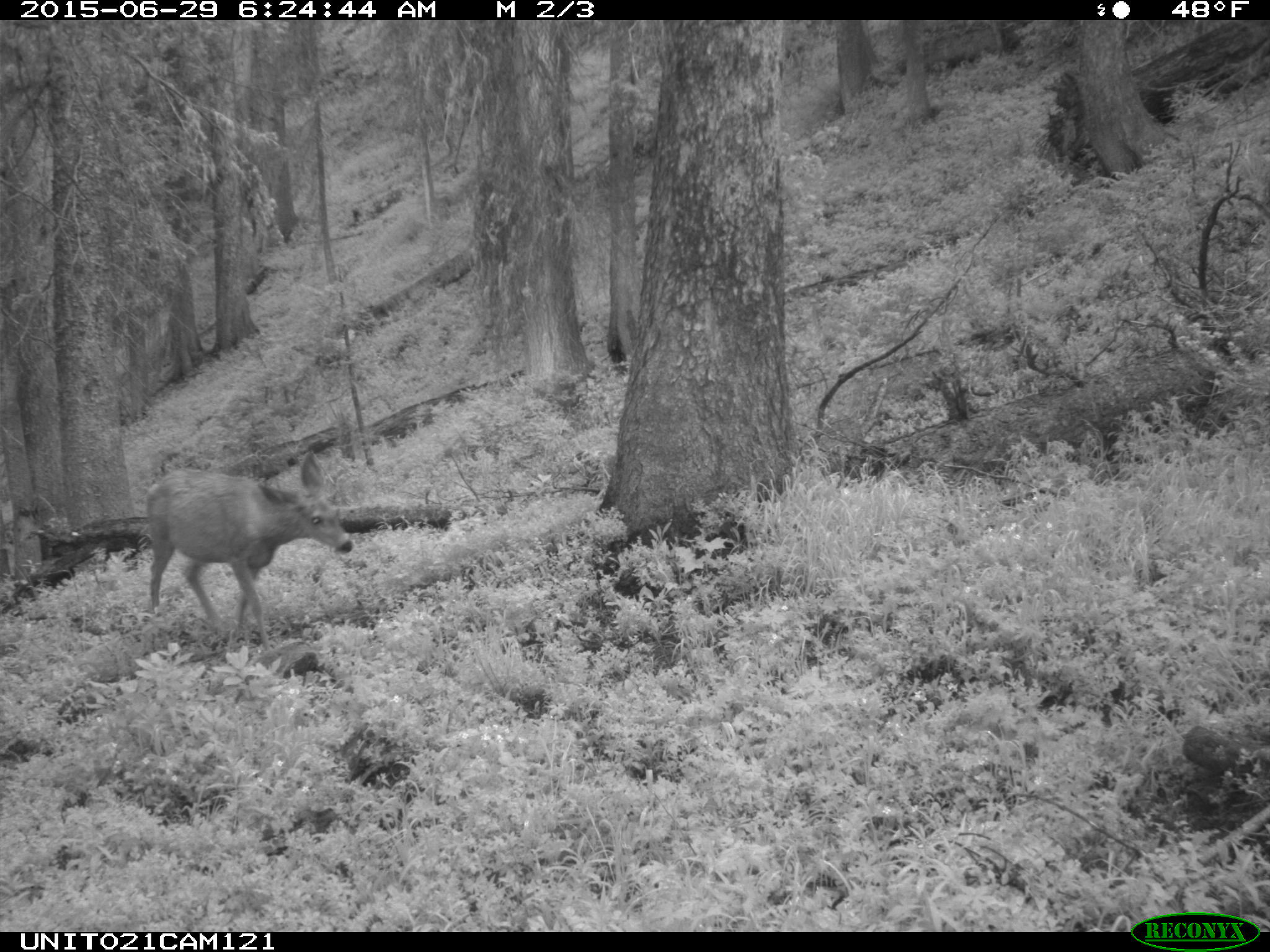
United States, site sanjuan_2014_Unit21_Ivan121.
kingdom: Animalia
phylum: Chordata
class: Mammalia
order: Artiodactyla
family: Cervidae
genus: Odocoileus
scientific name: Odocoileus hemionus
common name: mule deer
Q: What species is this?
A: Odocoileus hemionus (mule deer).